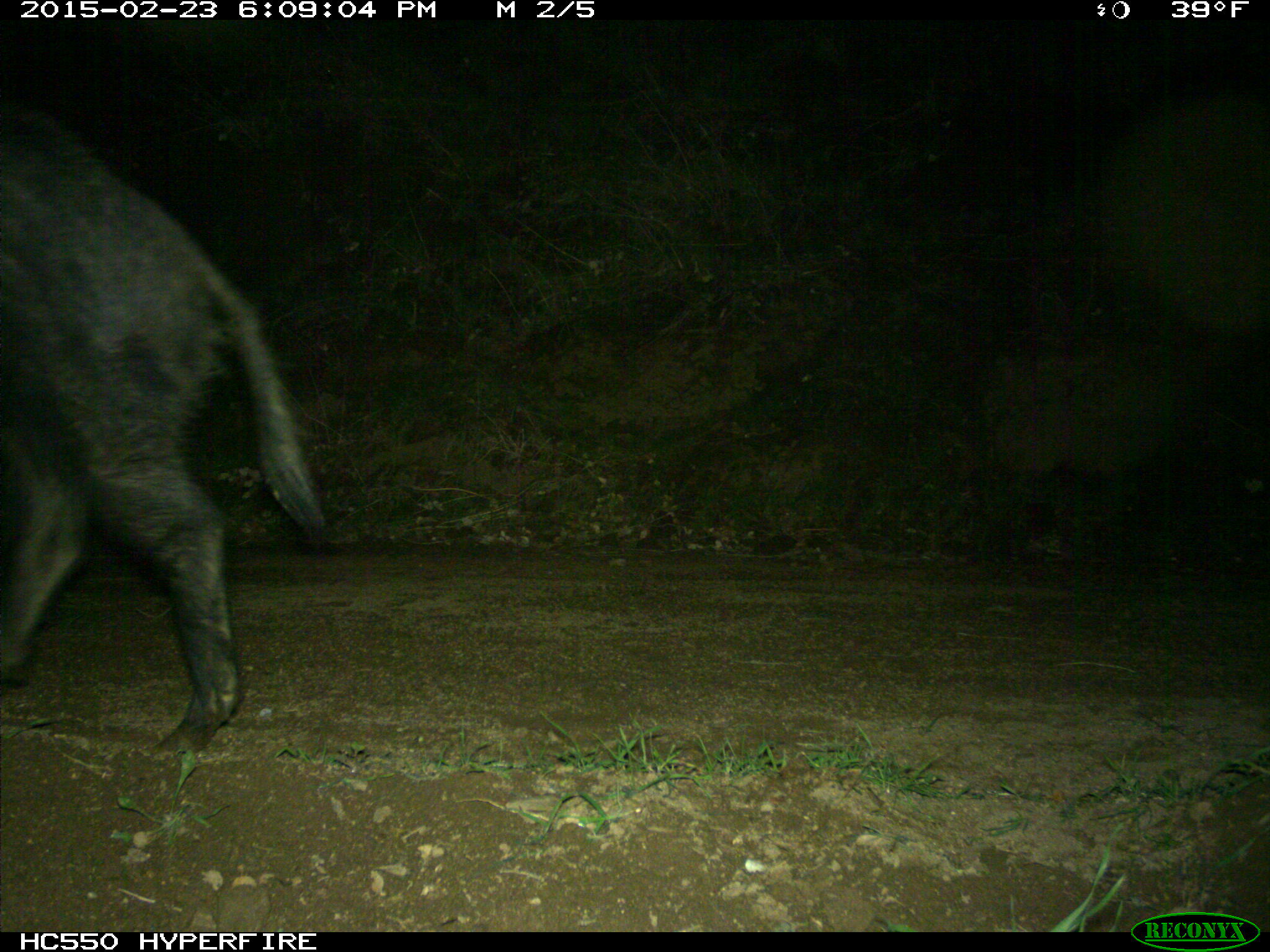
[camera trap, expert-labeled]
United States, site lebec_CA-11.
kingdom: Animalia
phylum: Chordata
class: Mammalia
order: Artiodactyla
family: Suidae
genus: Sus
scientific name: Sus scrofa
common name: wild boar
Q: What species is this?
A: Sus scrofa (wild boar).